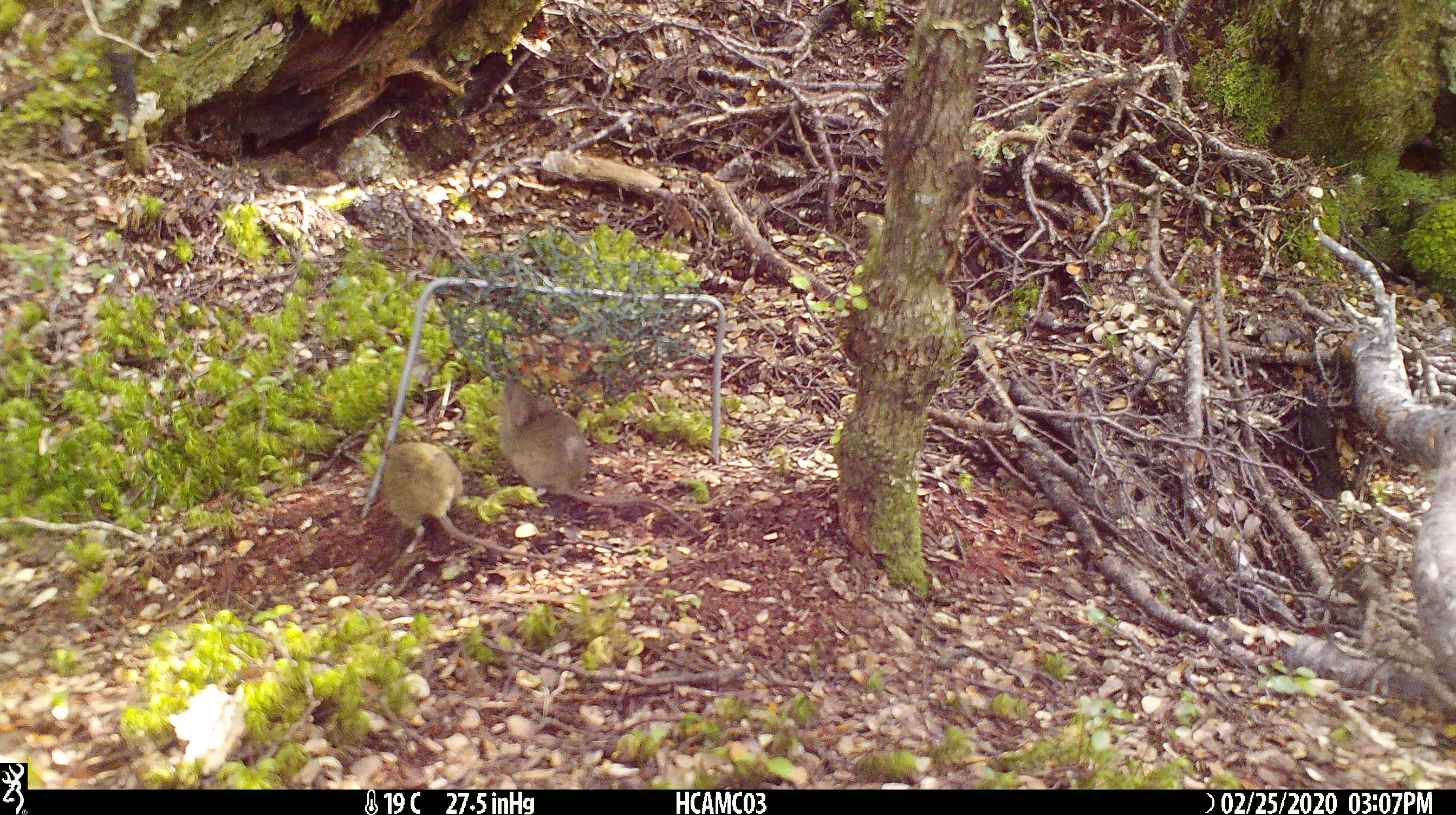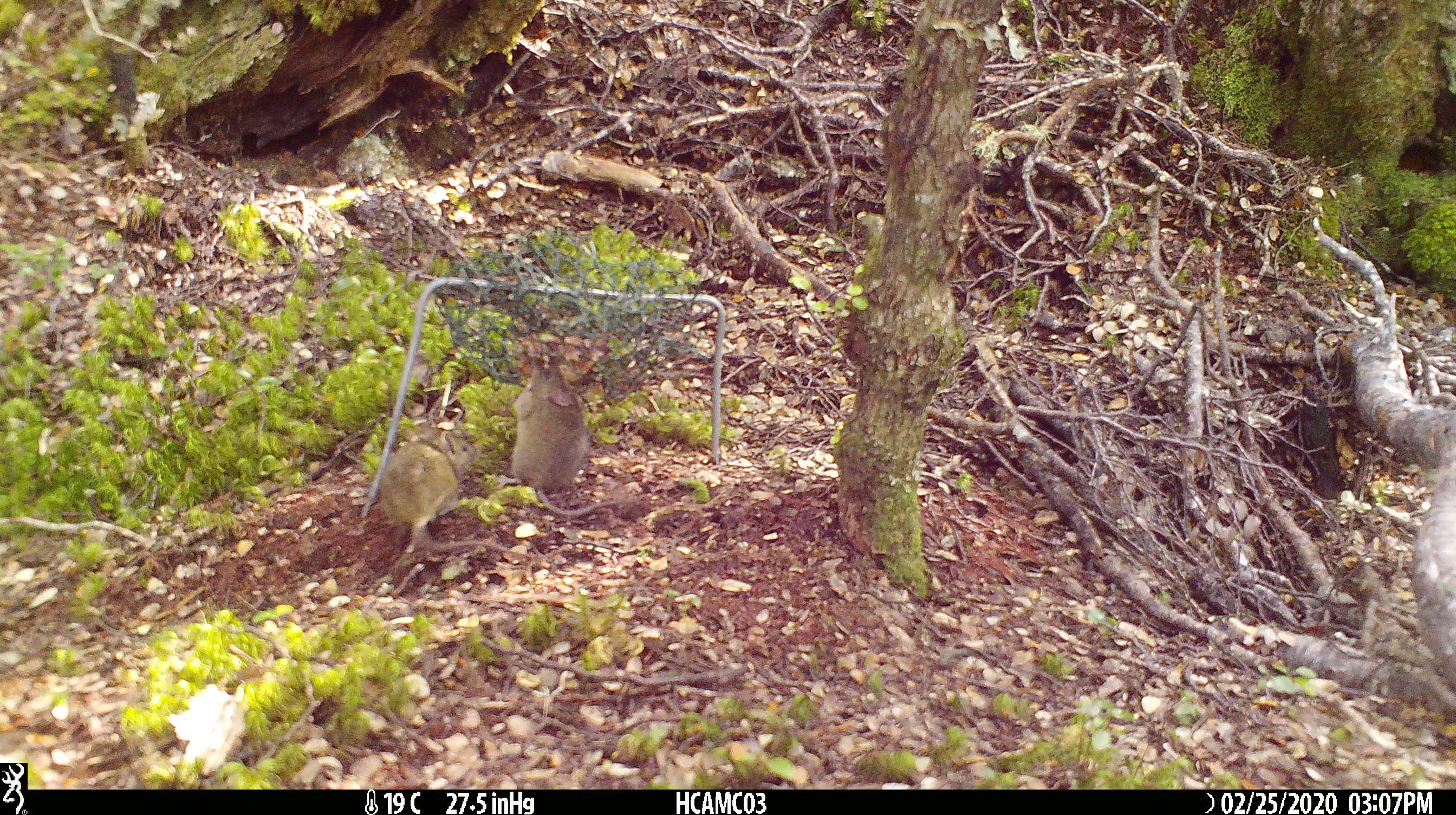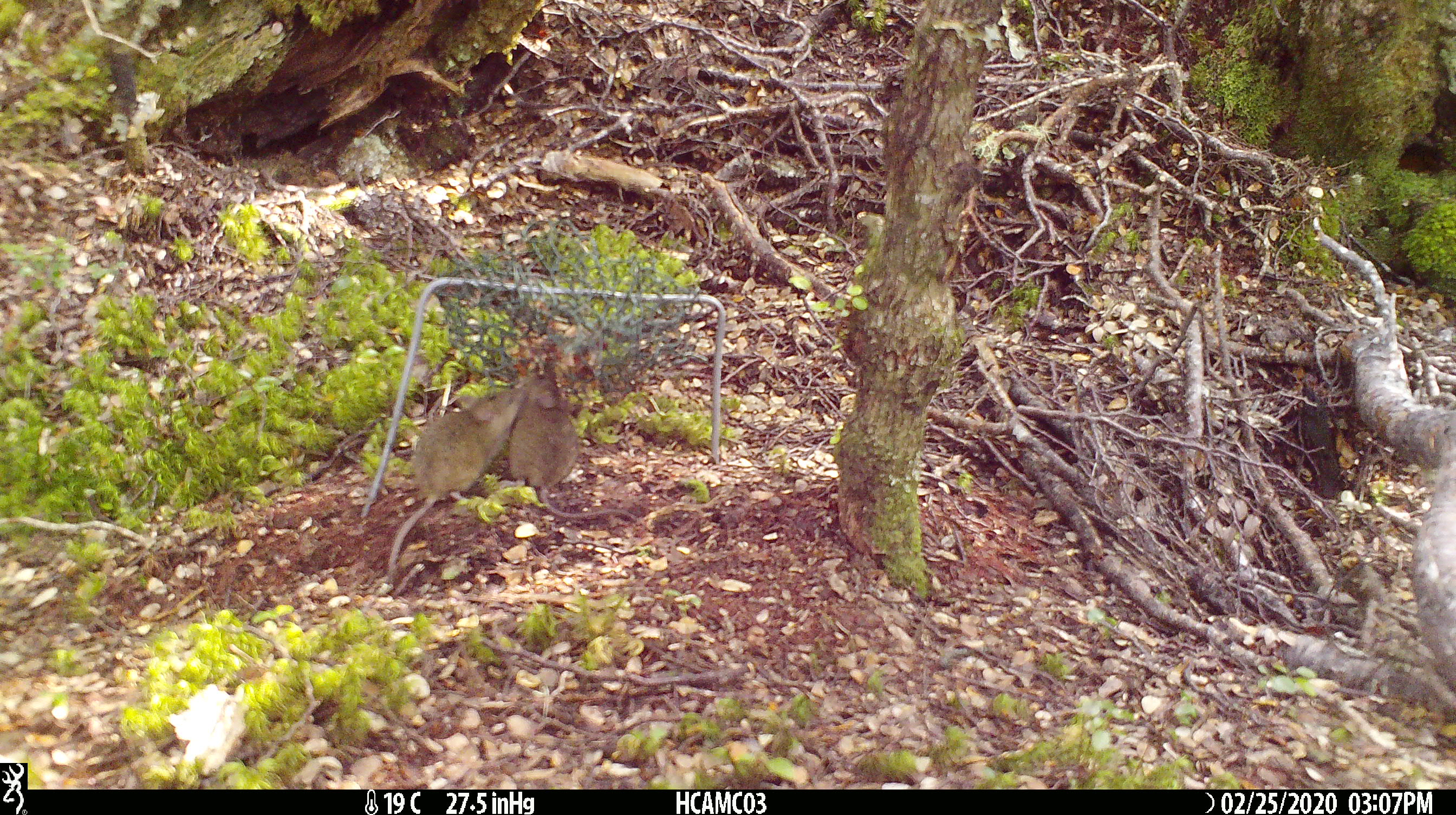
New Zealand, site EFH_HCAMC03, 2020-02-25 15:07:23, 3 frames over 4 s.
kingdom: Animalia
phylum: Chordata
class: Mammalia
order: Rodentia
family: Muridae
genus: Mus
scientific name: Mus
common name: mouse